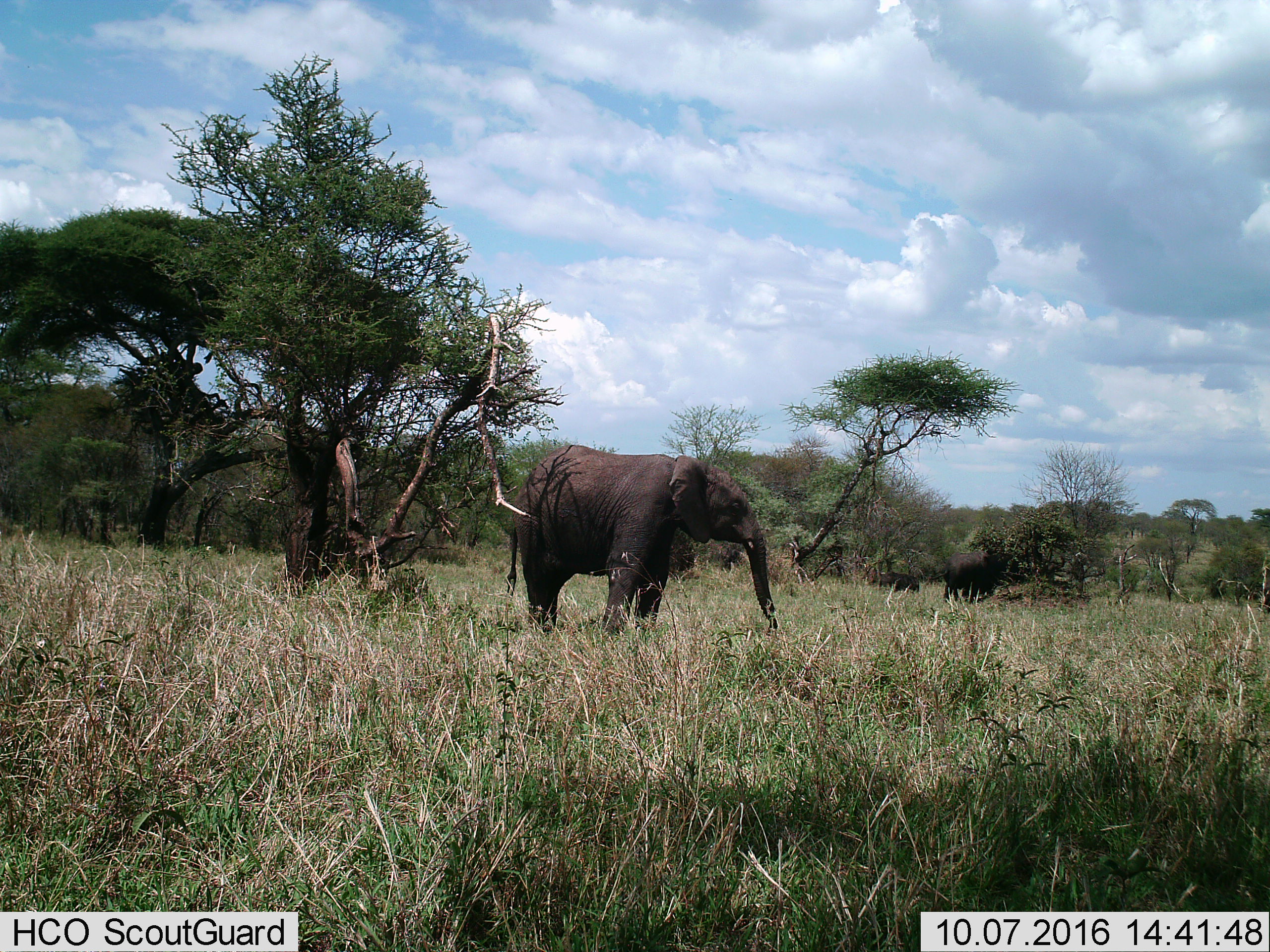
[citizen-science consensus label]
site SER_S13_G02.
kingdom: Animalia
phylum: Chordata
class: Mammalia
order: Proboscidea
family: Elephantidae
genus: Loxodonta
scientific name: Loxodonta africana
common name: african bush elephant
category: elephant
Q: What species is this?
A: Elephant (african bush elephant) (Loxodonta africana).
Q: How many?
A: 2.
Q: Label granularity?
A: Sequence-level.